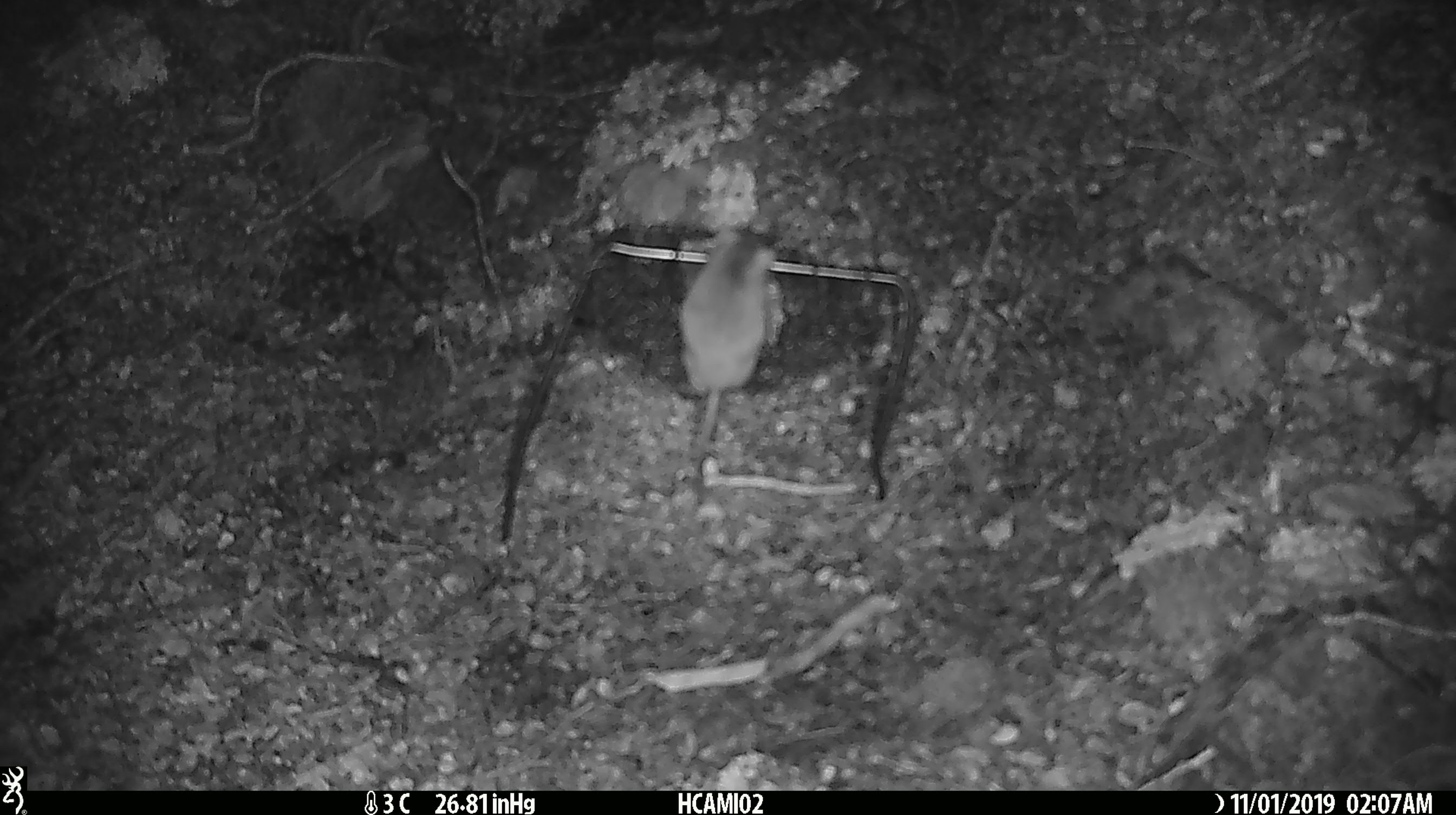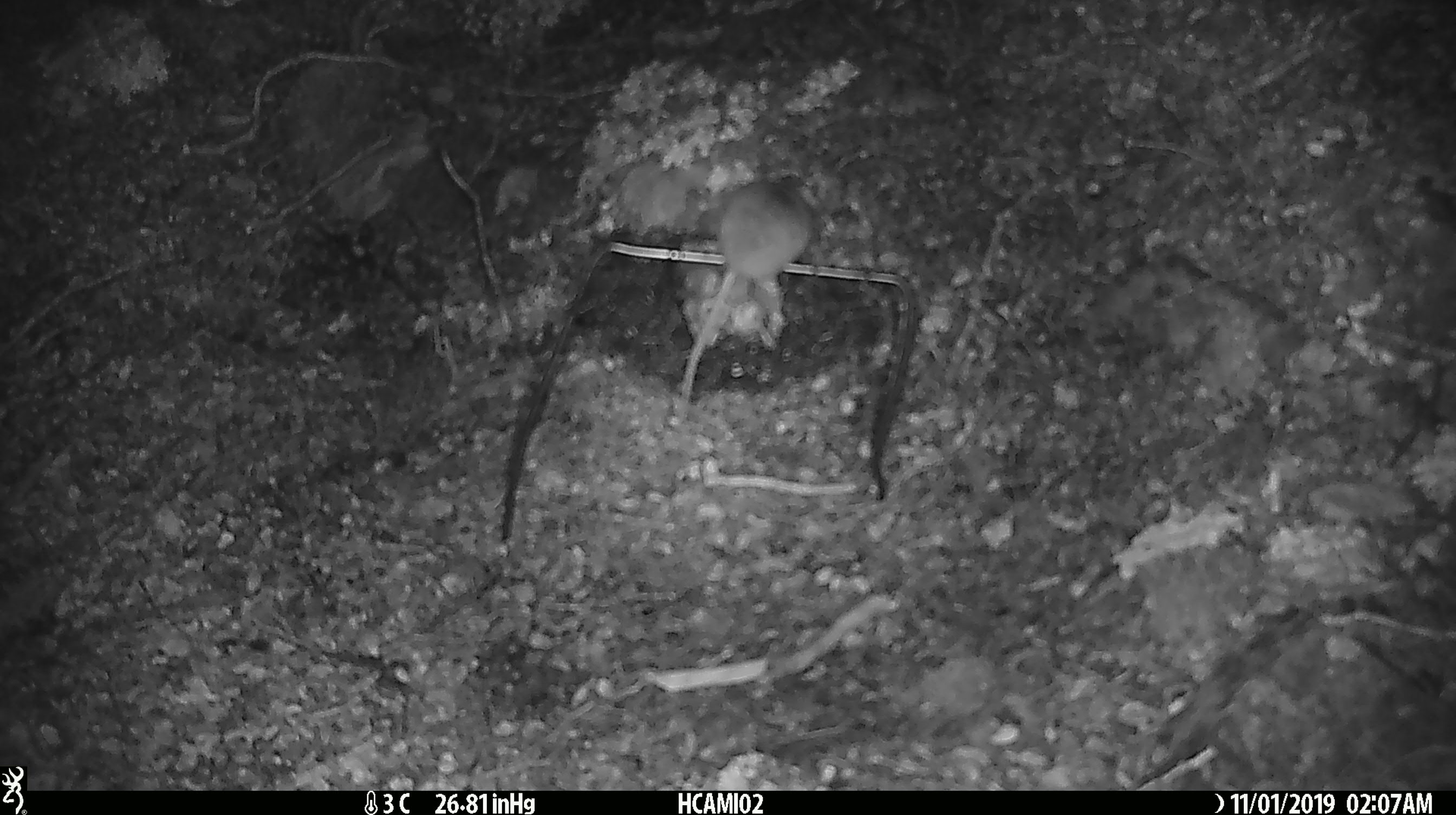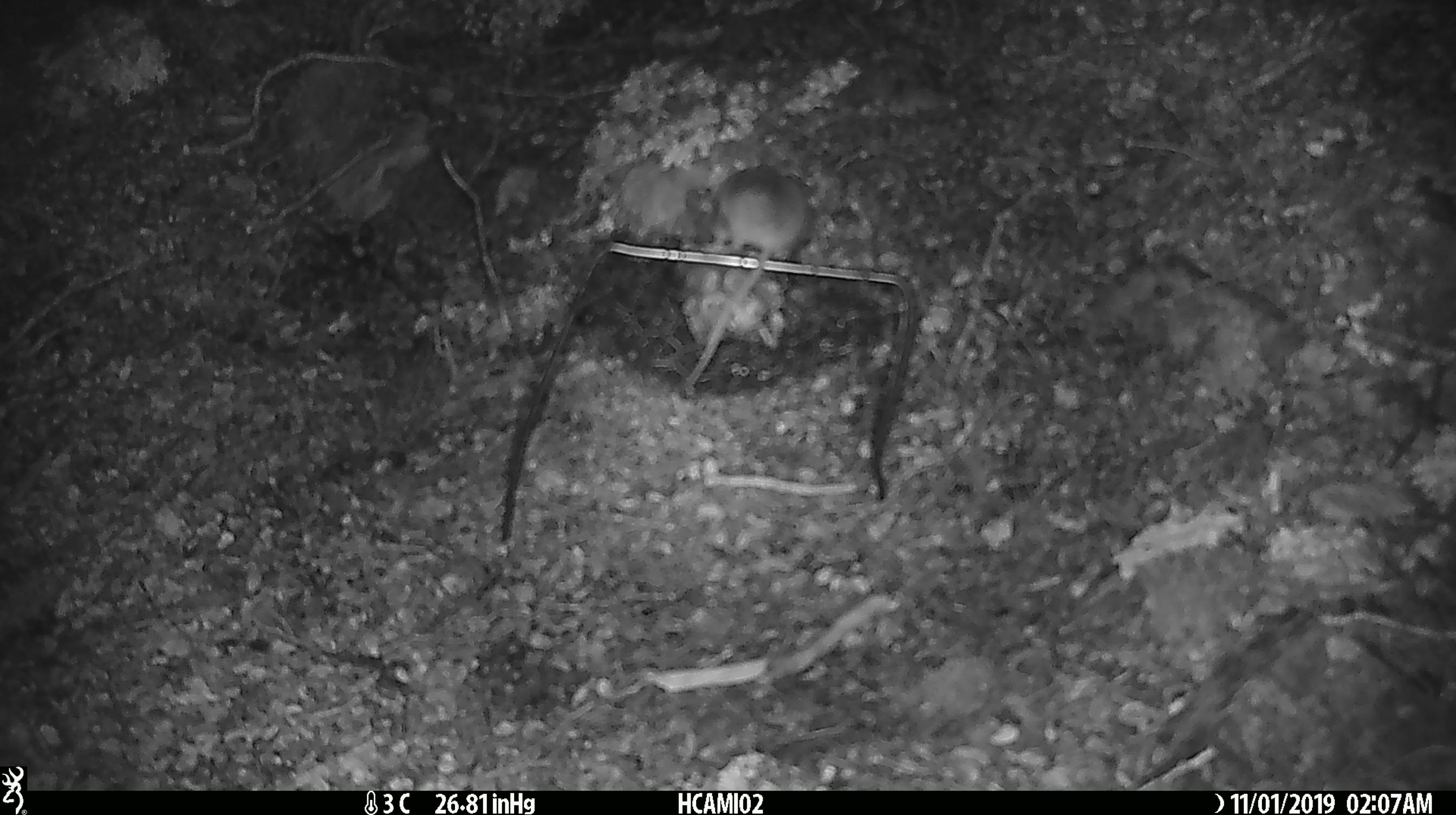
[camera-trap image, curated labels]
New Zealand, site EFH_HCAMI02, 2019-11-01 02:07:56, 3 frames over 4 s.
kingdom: Animalia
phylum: Chordata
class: Mammalia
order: Rodentia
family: Muridae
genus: Mus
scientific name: Mus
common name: mouse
Mouse (Mus).